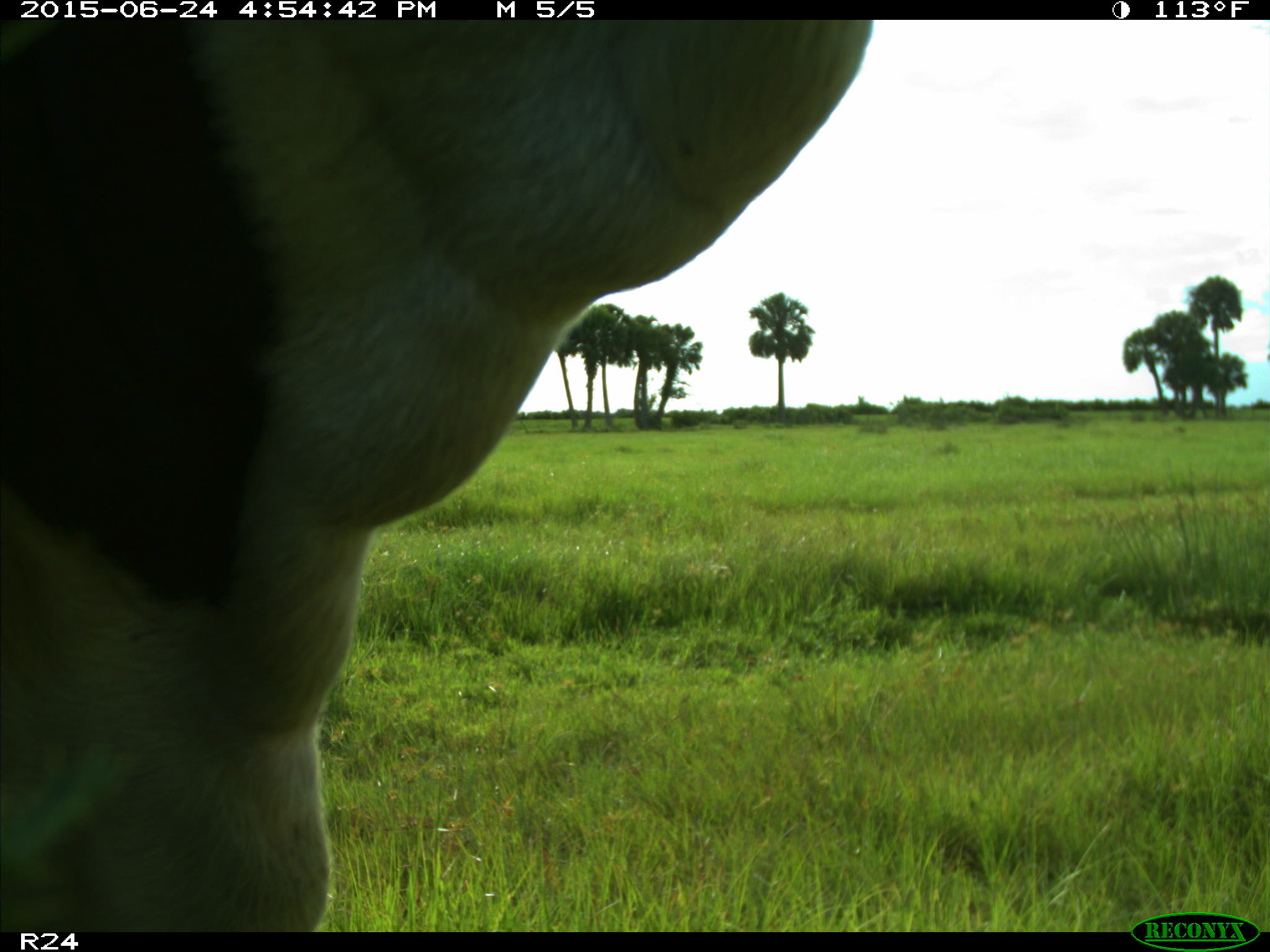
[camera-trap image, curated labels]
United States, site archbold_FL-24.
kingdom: Animalia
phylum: Chordata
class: Mammalia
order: Artiodactyla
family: Bovidae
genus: Bos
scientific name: Bos taurus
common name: domestic cow